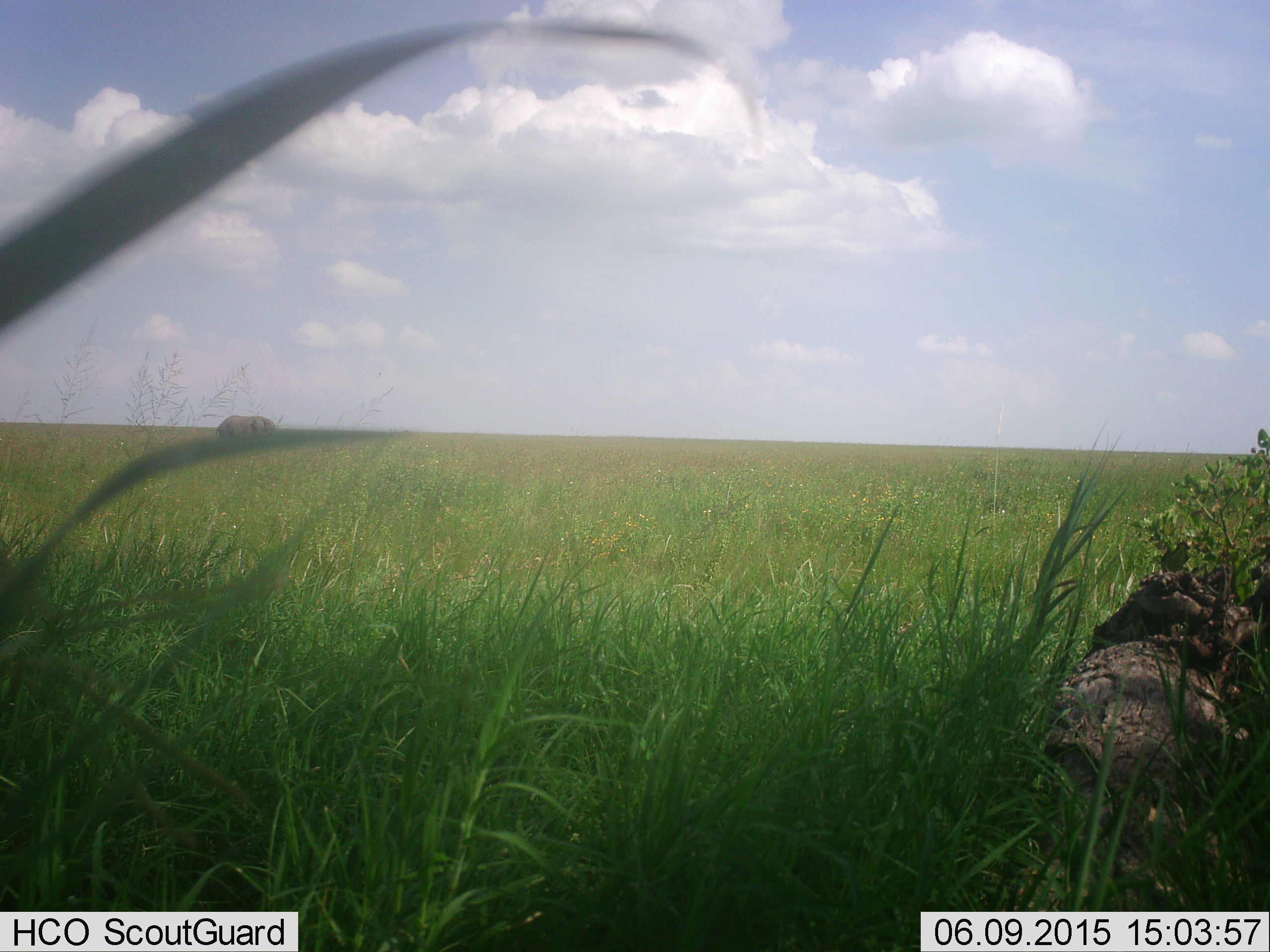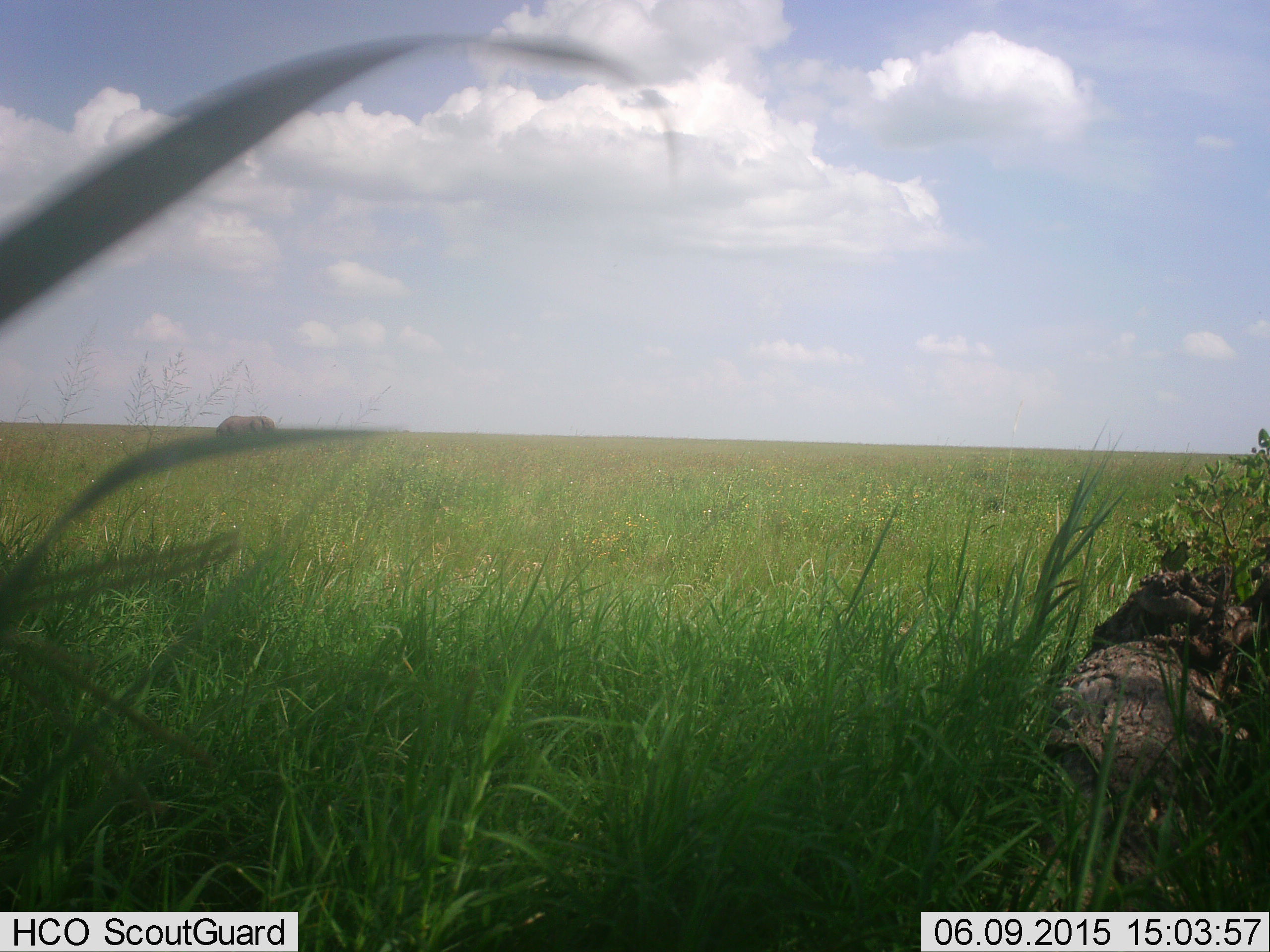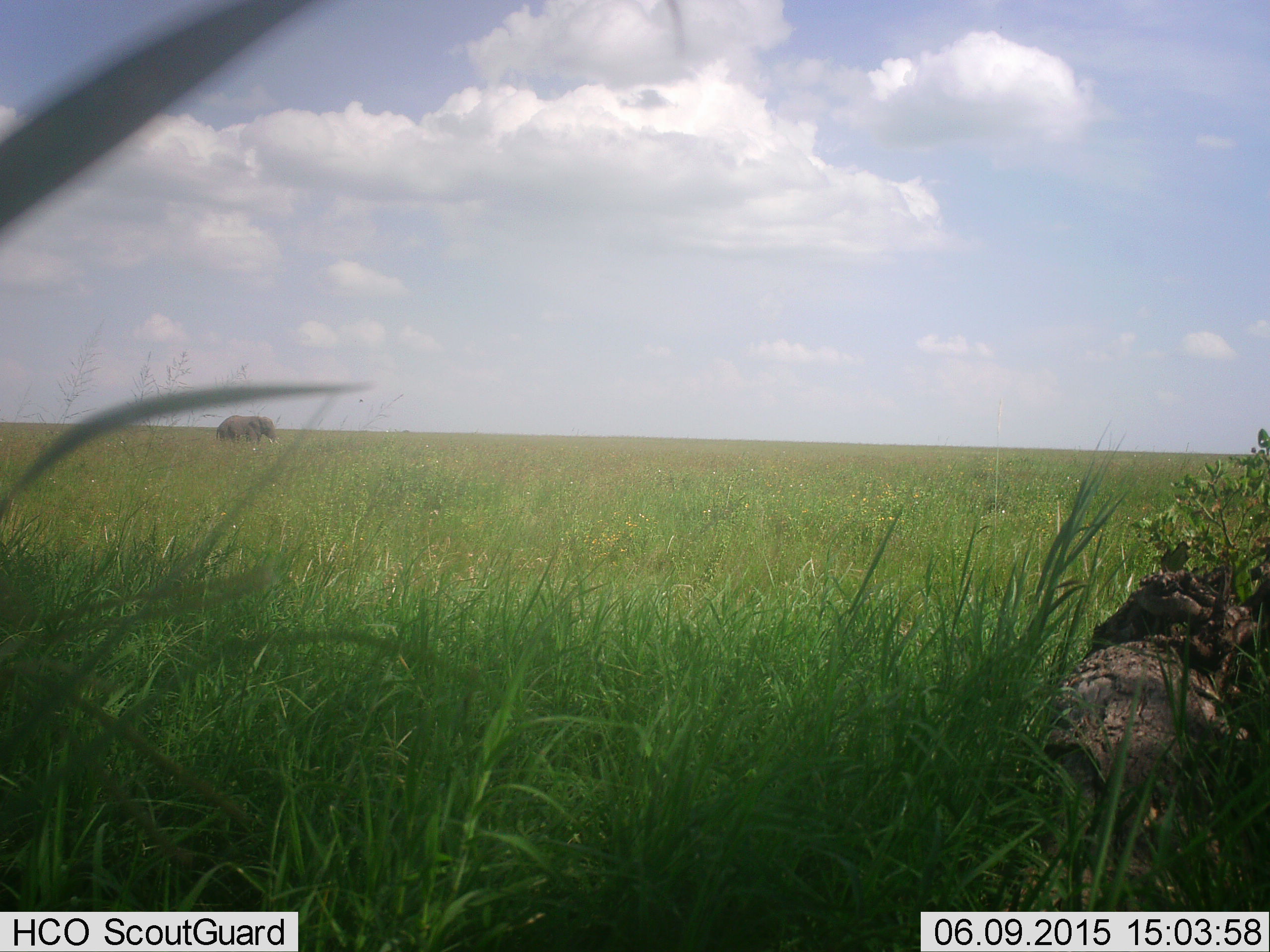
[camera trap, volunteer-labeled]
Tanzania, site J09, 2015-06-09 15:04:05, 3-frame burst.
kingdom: Animalia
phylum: Chordata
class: Mammalia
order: Proboscidea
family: Elephantidae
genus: Loxodonta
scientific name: Loxodonta africana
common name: african bush elephant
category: elephant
Elephant (african bush elephant) (Loxodonta africana), count 1. Behavior (volunteer vote fractions): standing 90%, resting 0%, moving 0%, interacting 0%. Young present (vote fraction): 0%. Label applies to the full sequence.